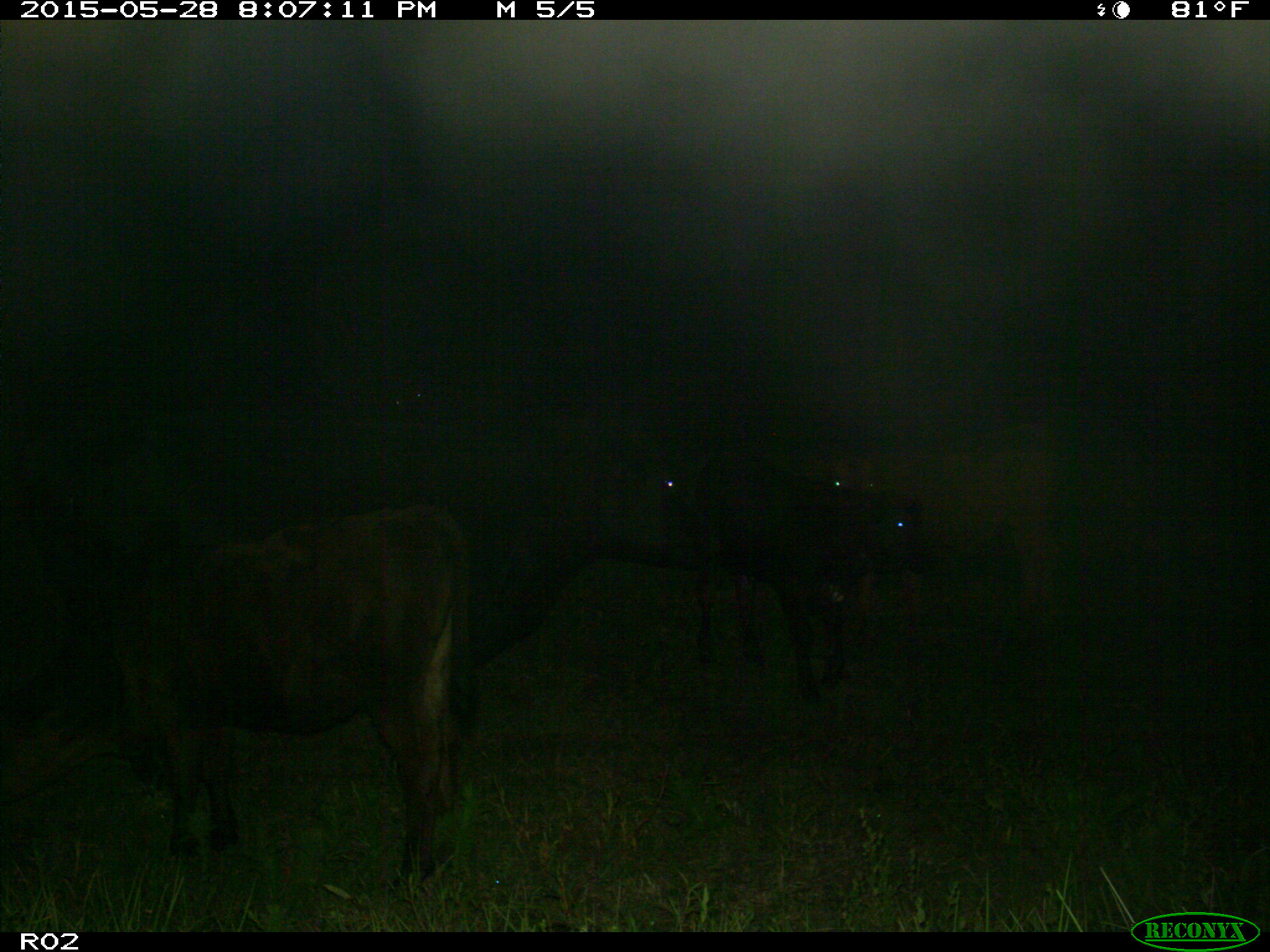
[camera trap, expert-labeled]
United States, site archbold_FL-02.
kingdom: Animalia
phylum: Chordata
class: Mammalia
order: Artiodactyla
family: Bovidae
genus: Bos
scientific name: Bos taurus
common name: domestic cow